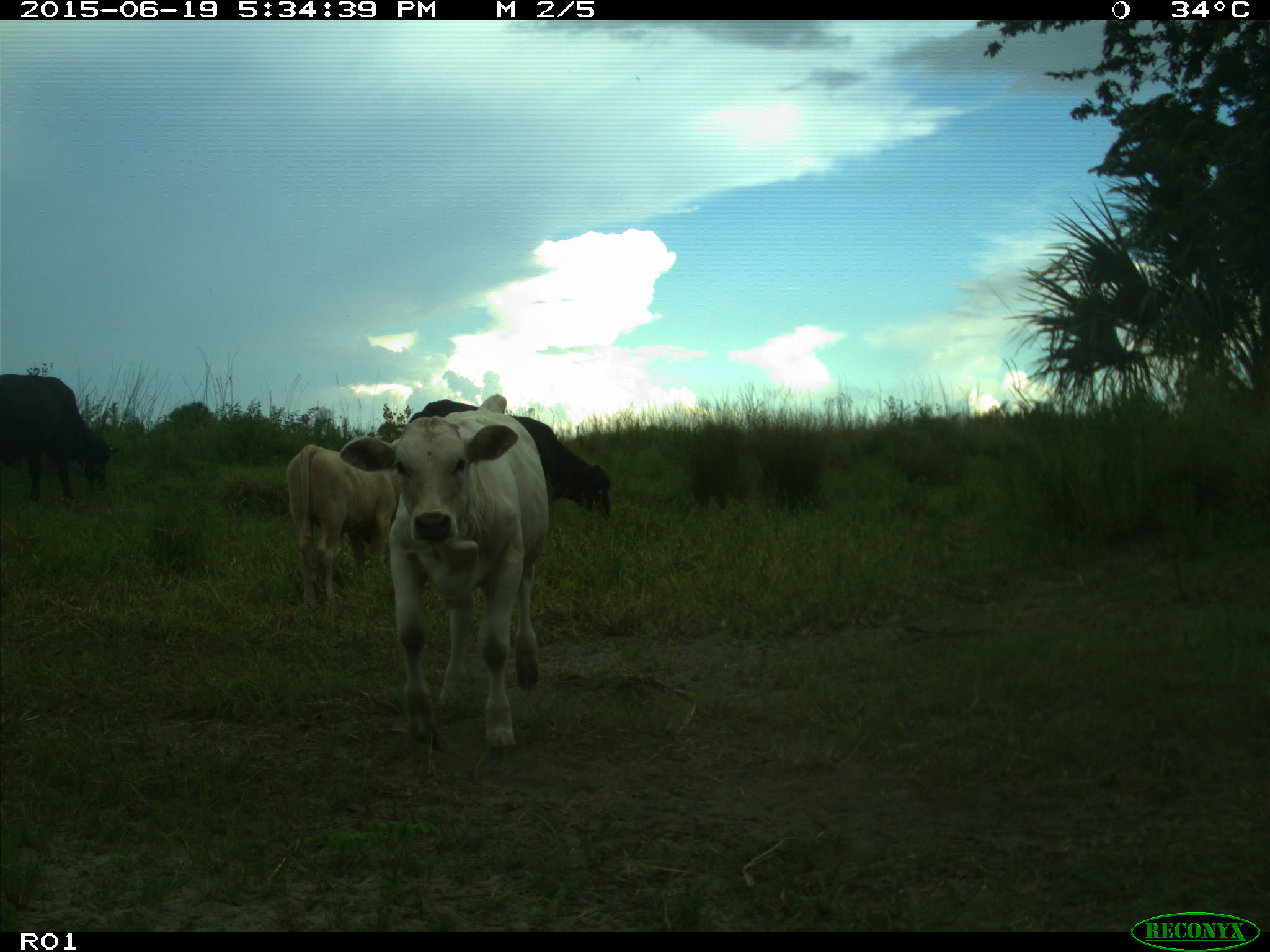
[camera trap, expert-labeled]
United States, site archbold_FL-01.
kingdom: Animalia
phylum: Chordata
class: Mammalia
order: Artiodactyla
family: Bovidae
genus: Bos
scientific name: Bos taurus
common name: domestic cow